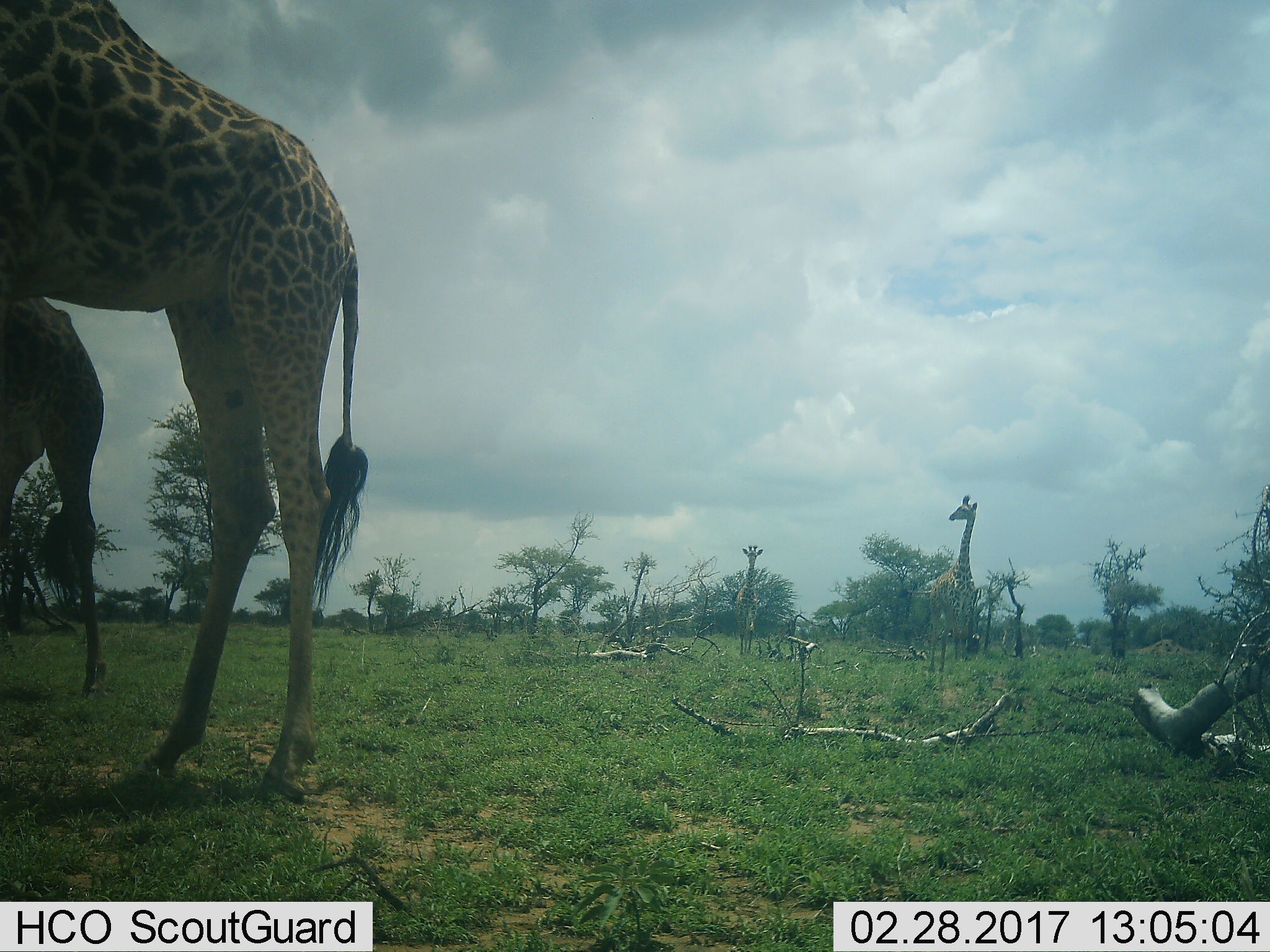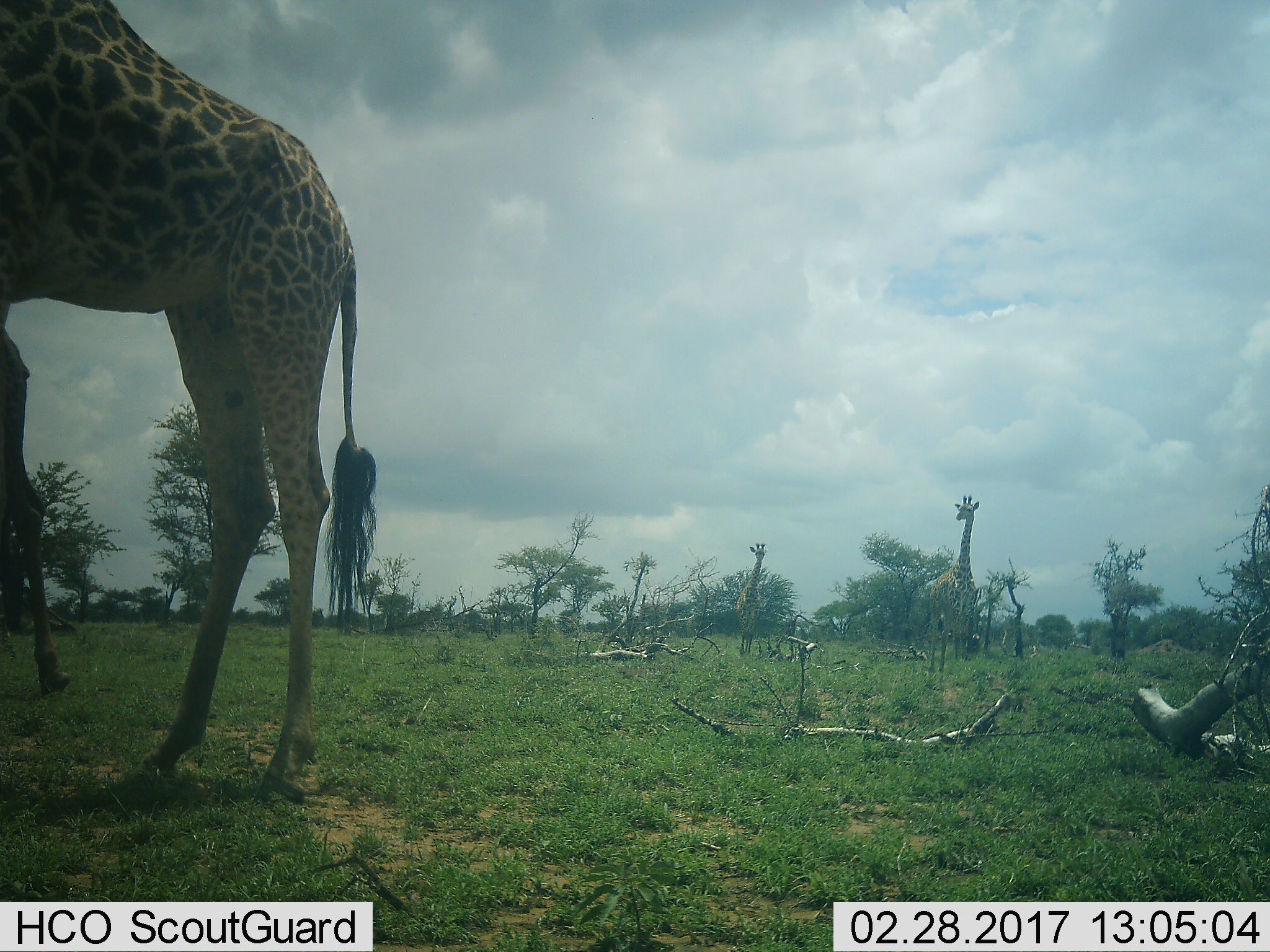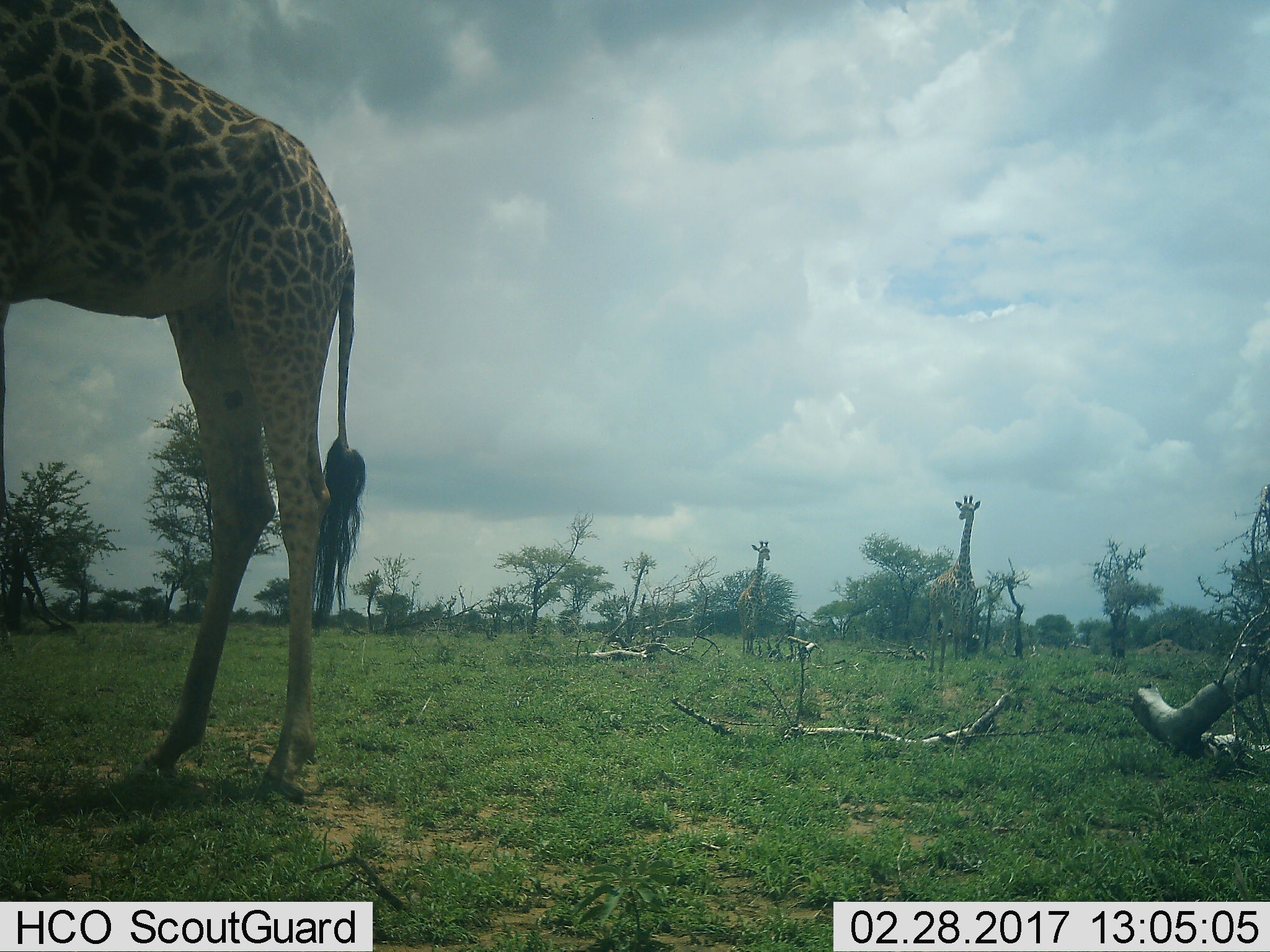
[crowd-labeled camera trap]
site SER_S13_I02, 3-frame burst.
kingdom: Animalia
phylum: Chordata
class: Mammalia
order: Artiodactyla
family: Giraffidae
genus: Giraffa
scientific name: Giraffa camelopardalis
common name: giraffe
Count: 4.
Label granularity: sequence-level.